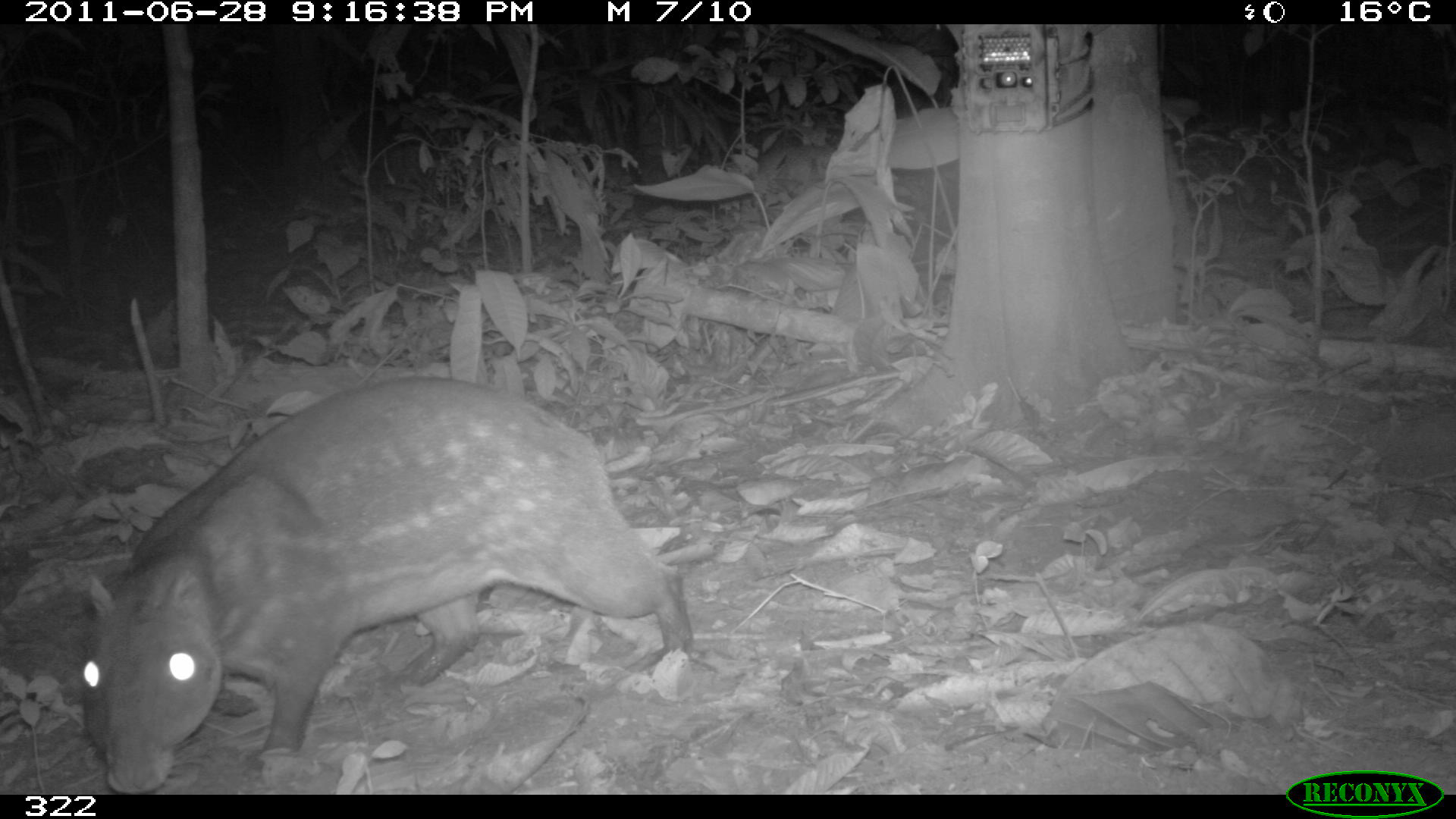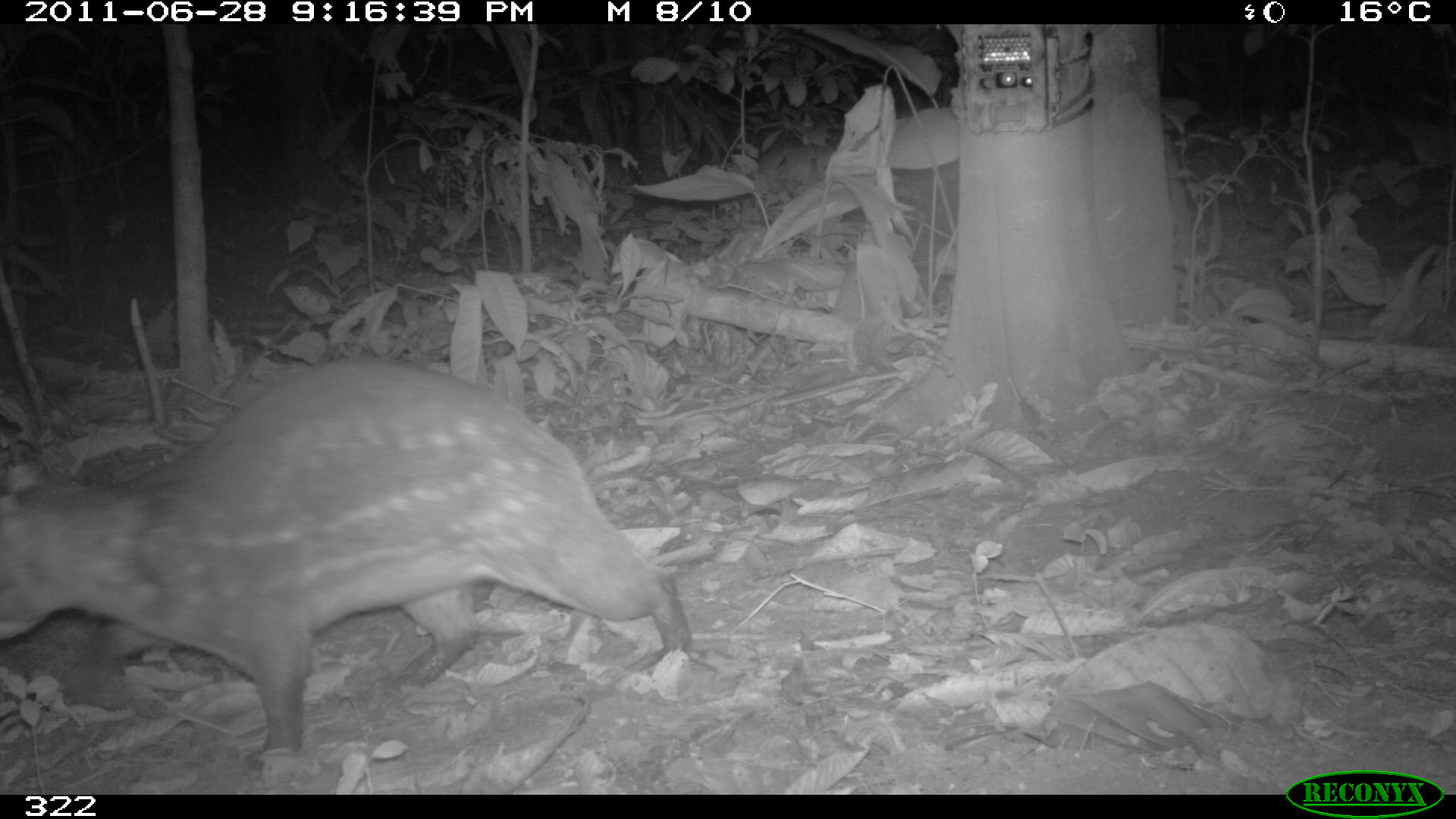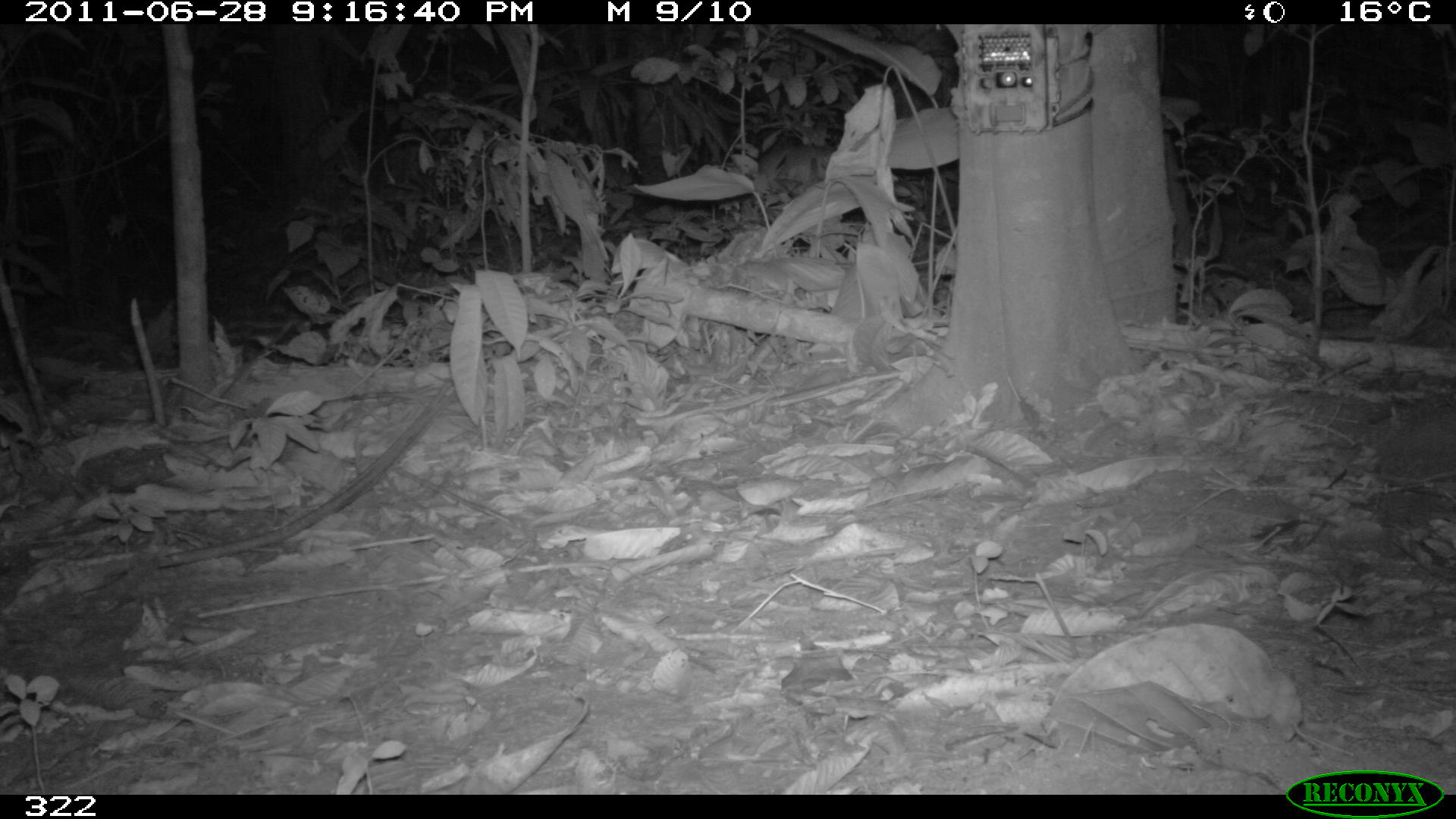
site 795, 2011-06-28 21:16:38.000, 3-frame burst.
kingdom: Animalia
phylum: Chordata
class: Mammalia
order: Rodentia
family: Cuniculidae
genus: Cuniculus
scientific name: Cuniculus paca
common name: spotted paca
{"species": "Cuniculus paca (spotted paca)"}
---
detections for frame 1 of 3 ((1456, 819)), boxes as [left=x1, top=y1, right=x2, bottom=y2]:
cuniculus paca: [left=78, top=375, right=691, bottom=790]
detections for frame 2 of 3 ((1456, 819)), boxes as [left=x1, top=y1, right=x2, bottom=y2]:
cuniculus paca: [left=0, top=355, right=689, bottom=762]